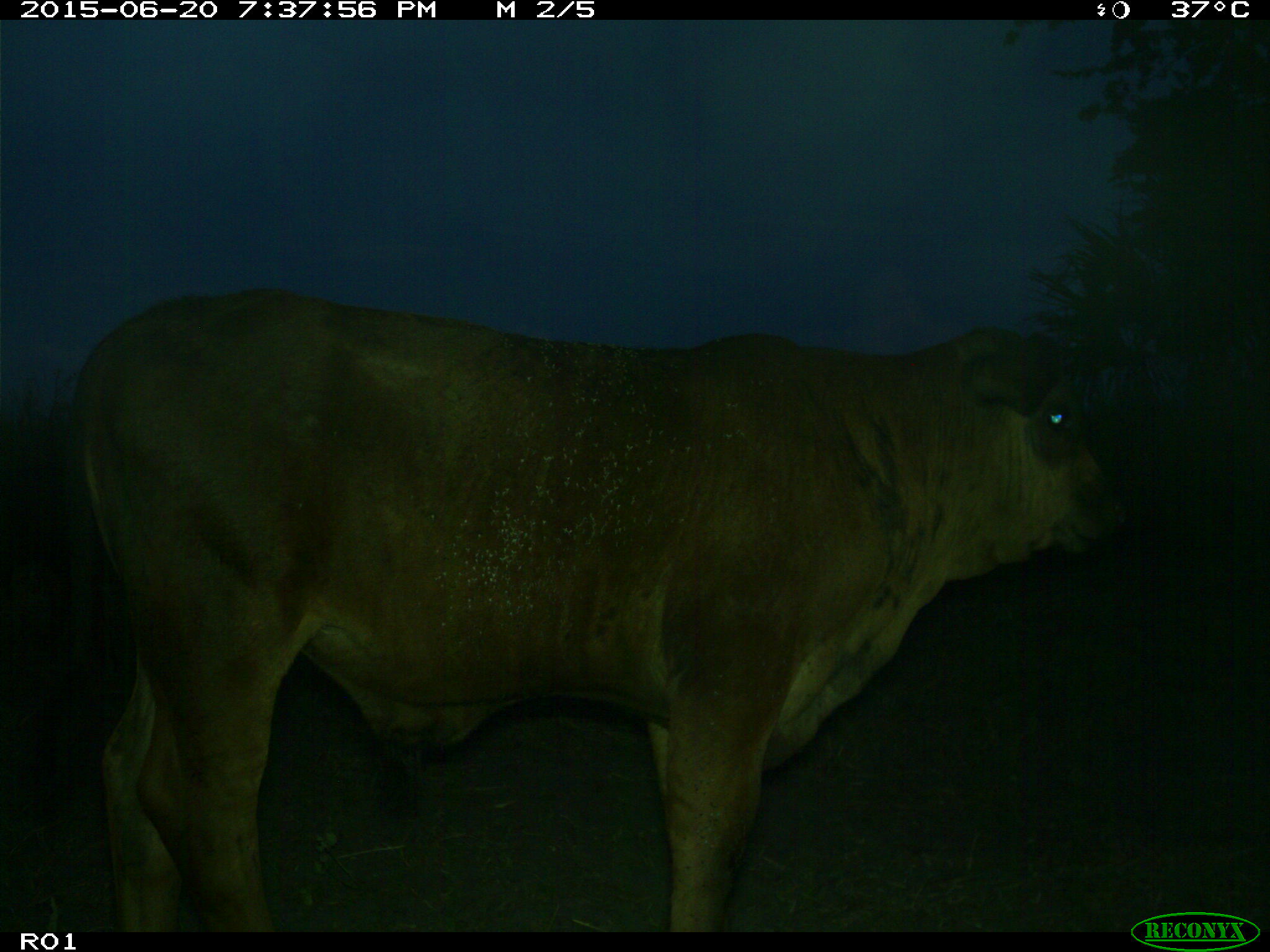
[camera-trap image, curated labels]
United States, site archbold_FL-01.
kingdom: Animalia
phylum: Chordata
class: Mammalia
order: Artiodactyla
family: Bovidae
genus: Bos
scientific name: Bos taurus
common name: domestic cow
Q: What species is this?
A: Bos taurus (domestic cow).